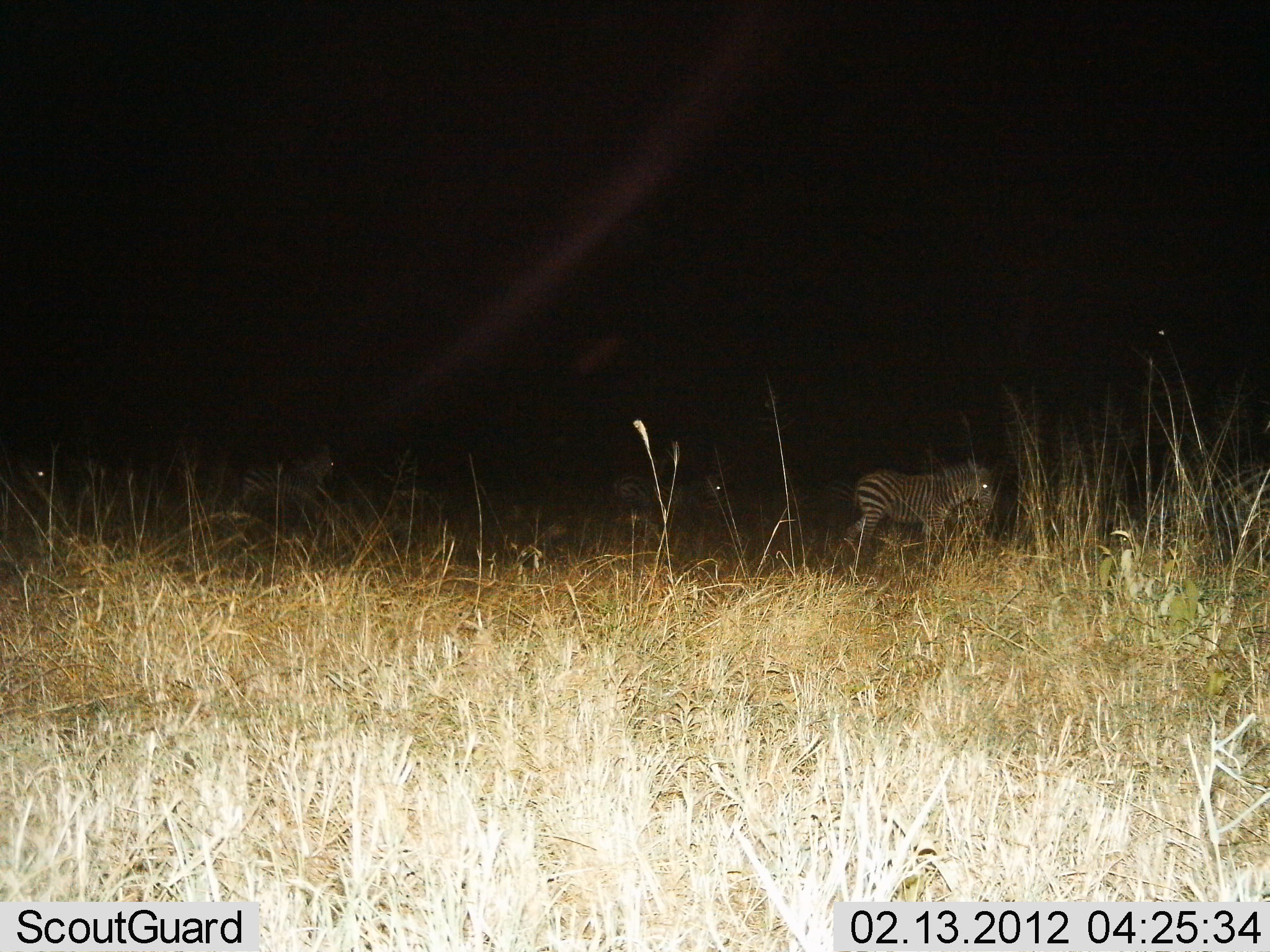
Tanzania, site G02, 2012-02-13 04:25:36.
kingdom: Animalia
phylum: Chordata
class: Mammalia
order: Perissodactyla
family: Equidae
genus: Equus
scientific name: Equus quagga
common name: plains zebra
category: zebra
Zebra (plains zebra) (Equus quagga), count 4. Behavior (volunteer vote fractions): standing 72%, resting 6%, moving 39%, interacting 0%. Young present (vote fraction): 11%. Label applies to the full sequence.